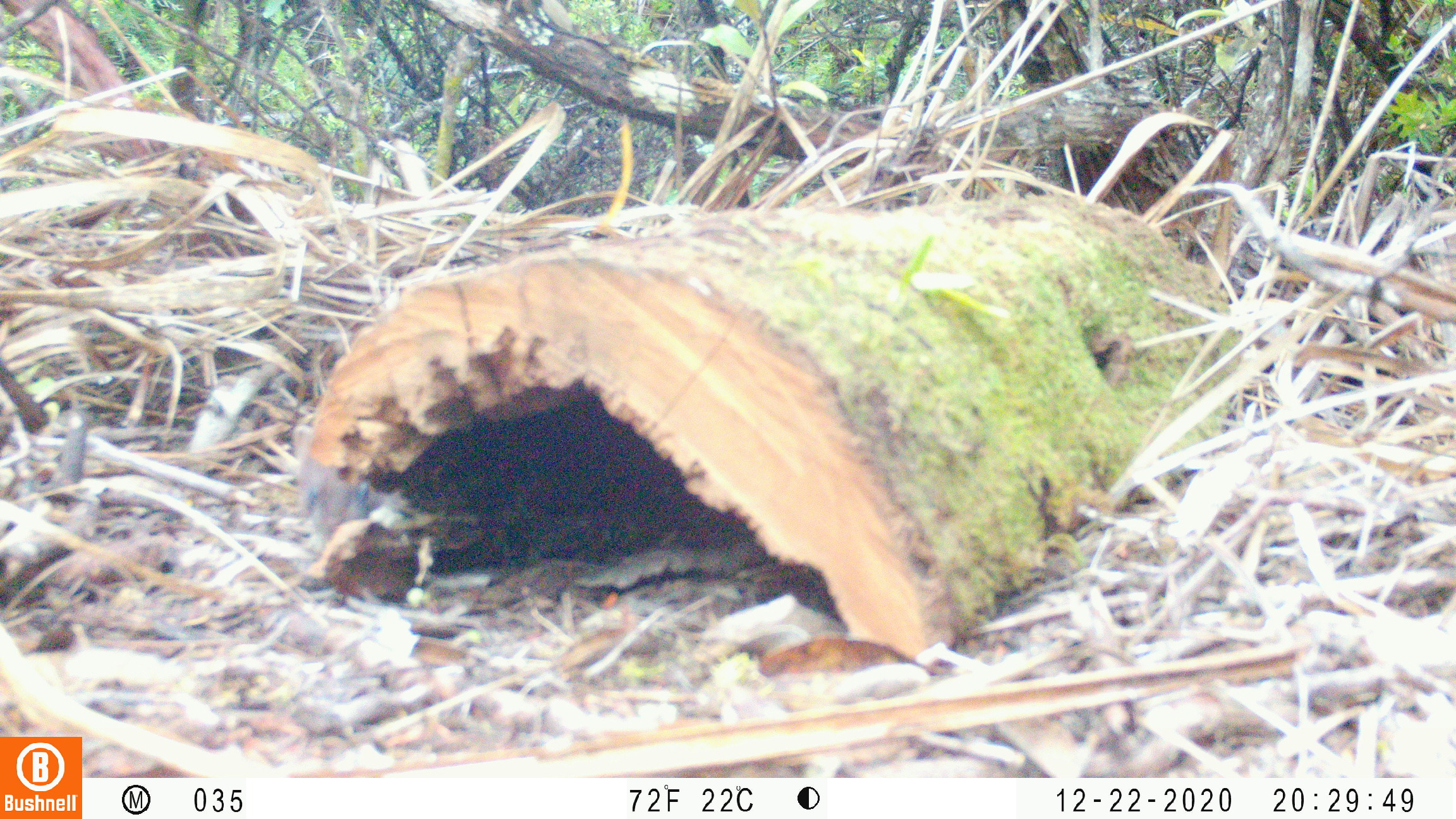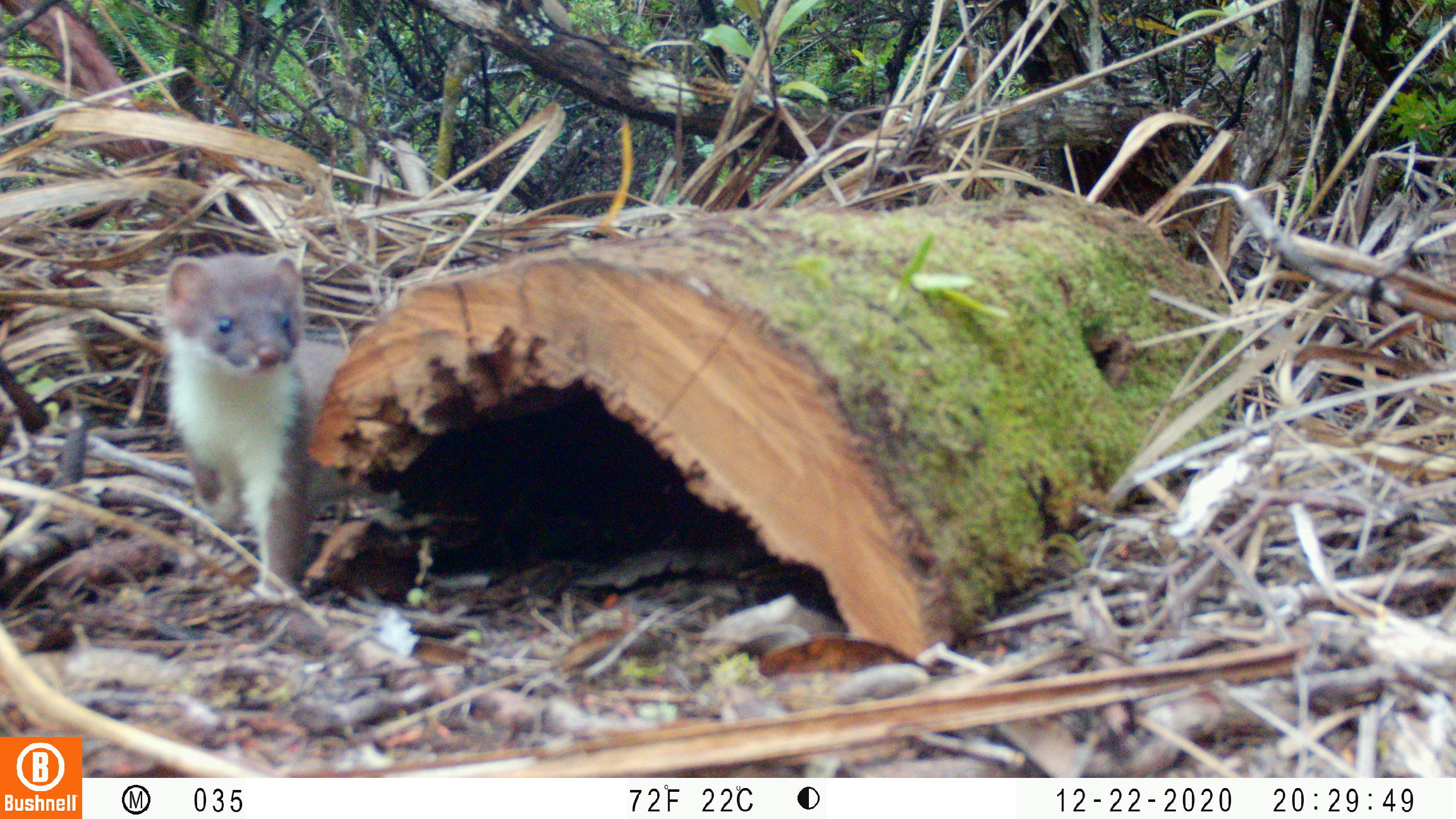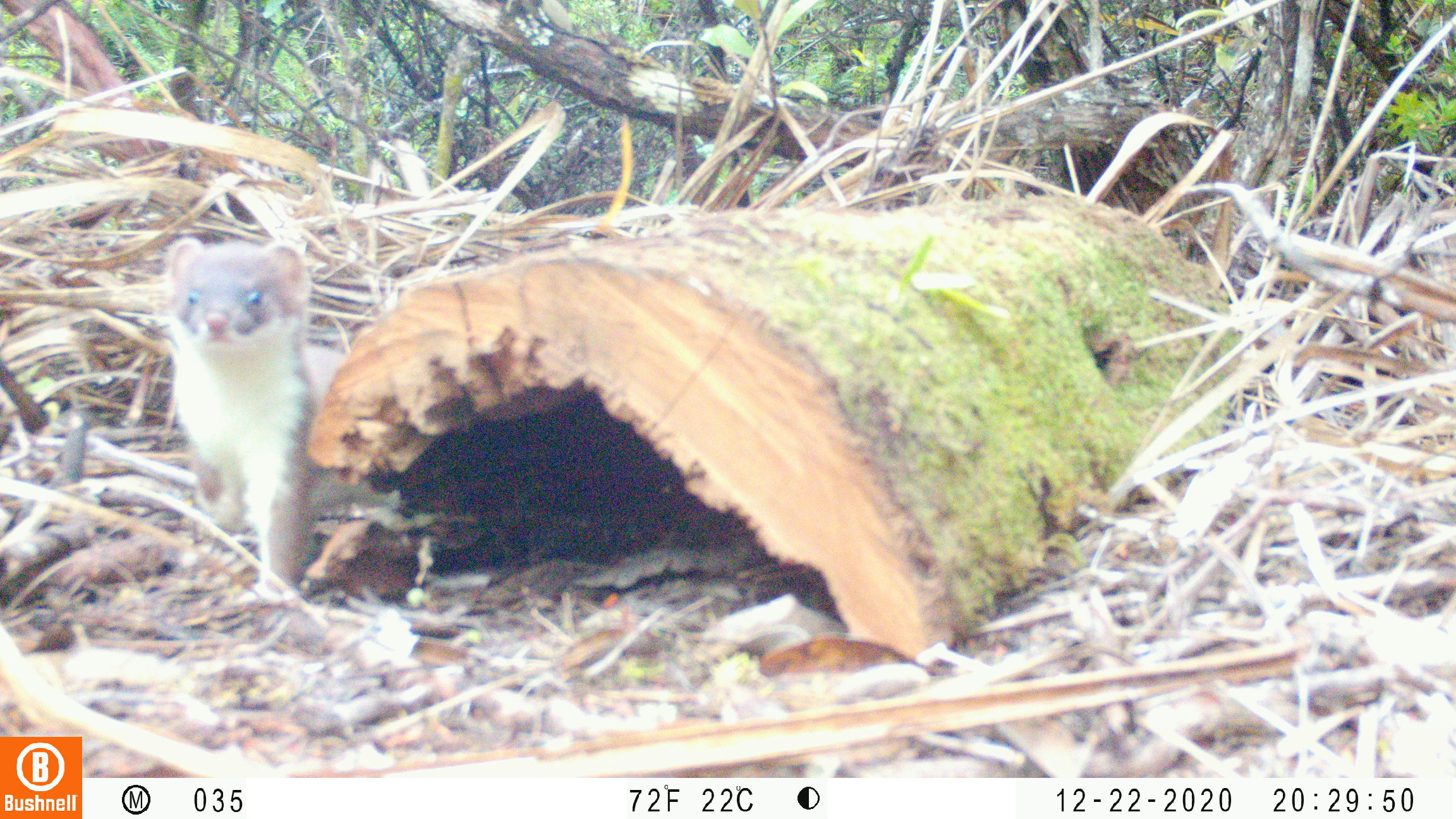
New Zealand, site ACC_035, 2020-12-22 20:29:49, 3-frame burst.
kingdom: Animalia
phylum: Chordata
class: Mammalia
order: Carnivora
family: Mustelidae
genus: Mustela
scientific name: Mustela erminea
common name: stoat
Stoat (Mustela erminea).